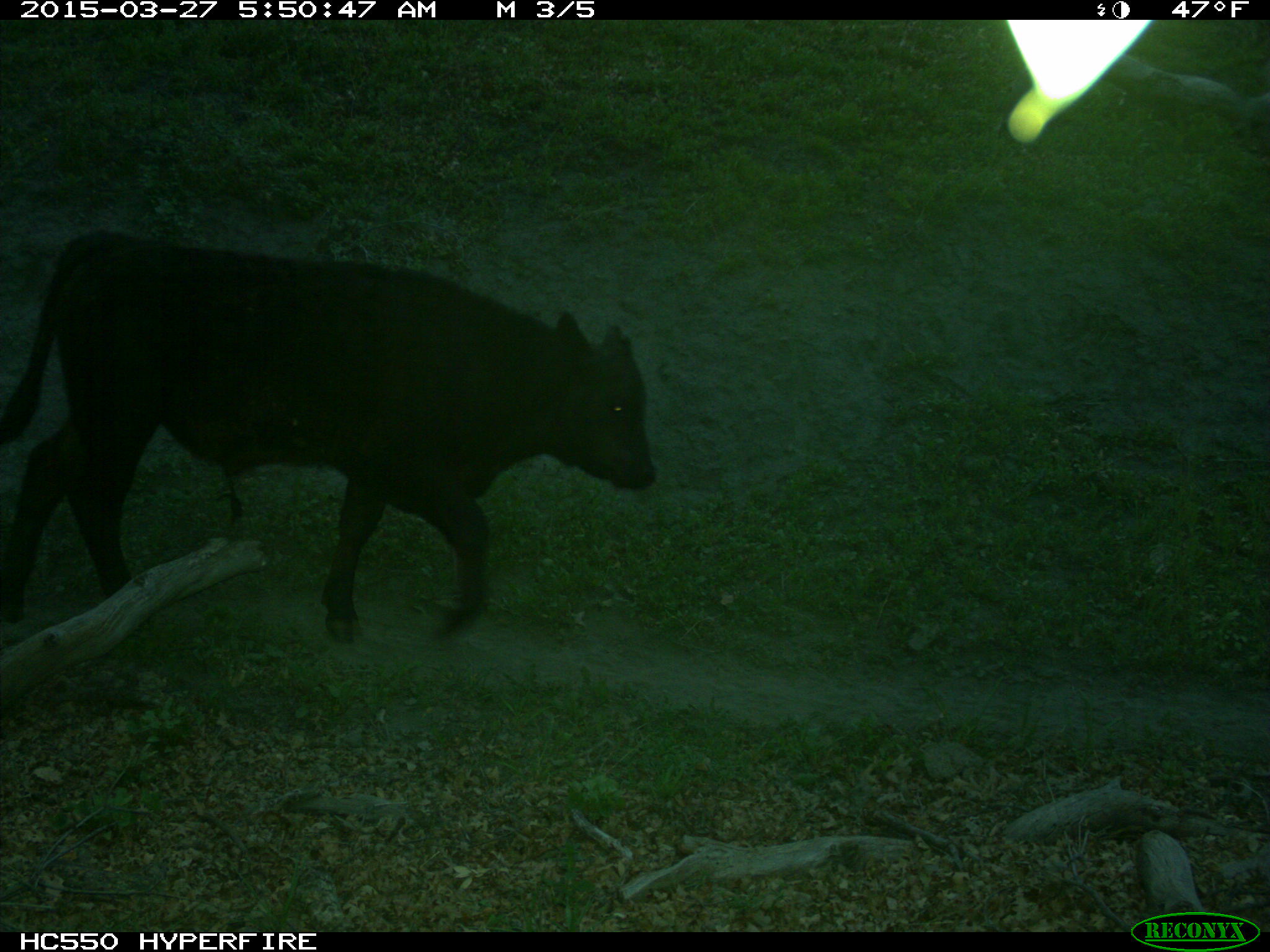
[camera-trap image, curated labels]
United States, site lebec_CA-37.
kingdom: Animalia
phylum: Chordata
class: Mammalia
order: Artiodactyla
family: Bovidae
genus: Bos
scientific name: Bos taurus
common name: domestic cow